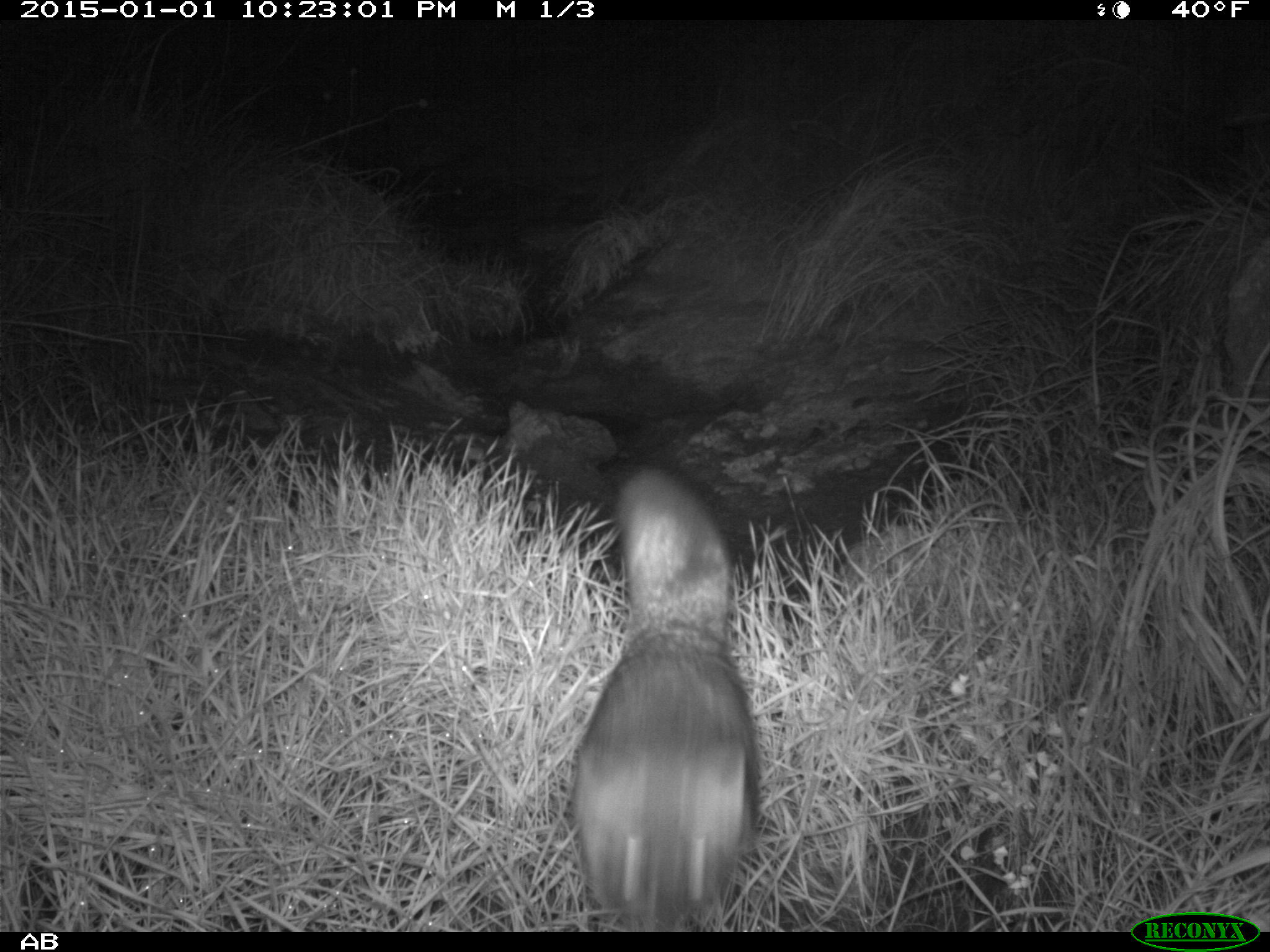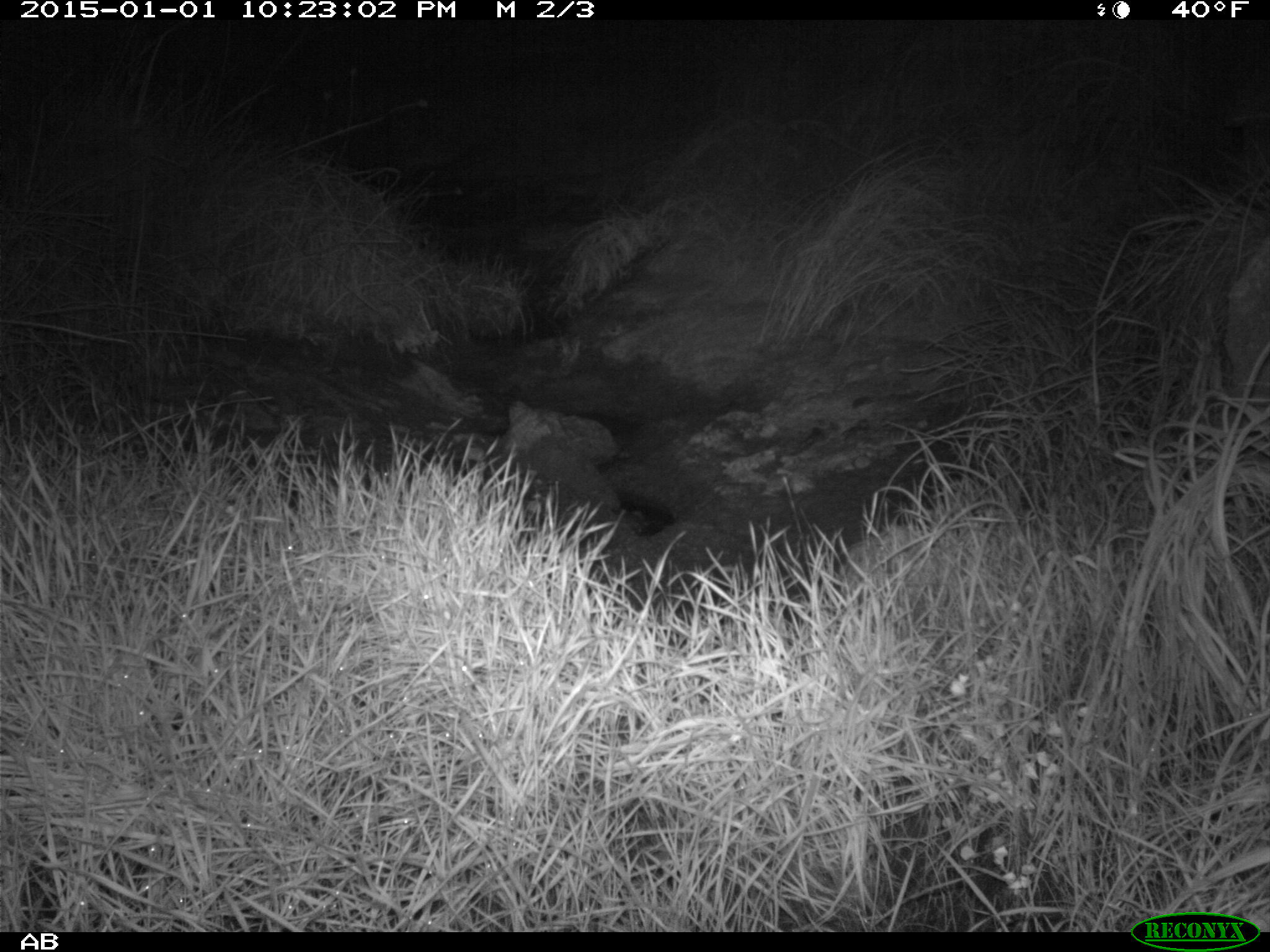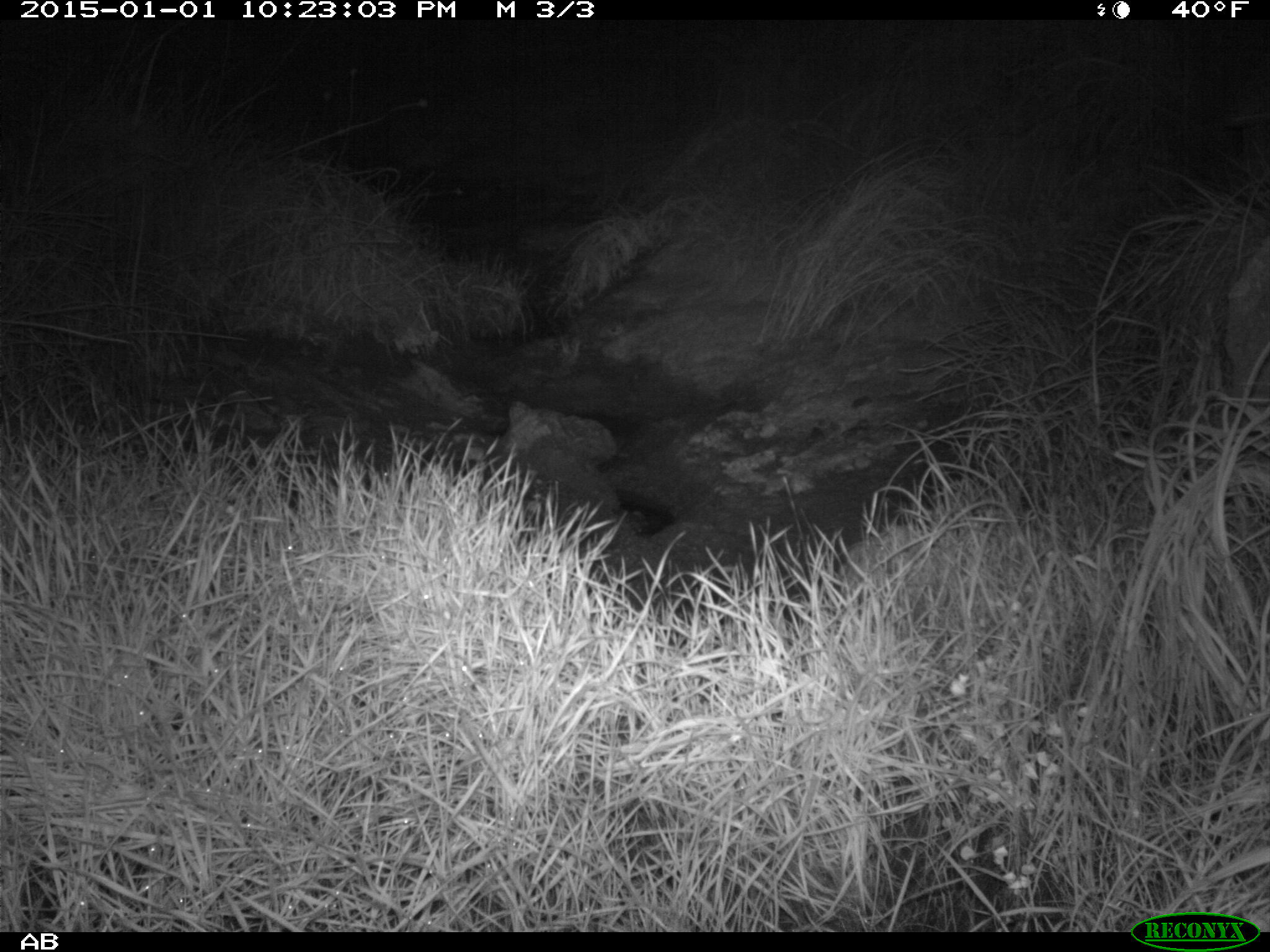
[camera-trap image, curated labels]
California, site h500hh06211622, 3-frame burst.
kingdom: Animalia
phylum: Chordata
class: Mammalia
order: Carnivora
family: Canidae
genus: Urocyon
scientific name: Urocyon littoralis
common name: island fox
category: fox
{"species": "fox (island fox) (Urocyon littoralis)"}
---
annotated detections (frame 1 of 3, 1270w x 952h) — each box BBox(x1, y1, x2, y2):
fox: BBox(572, 466, 758, 928)